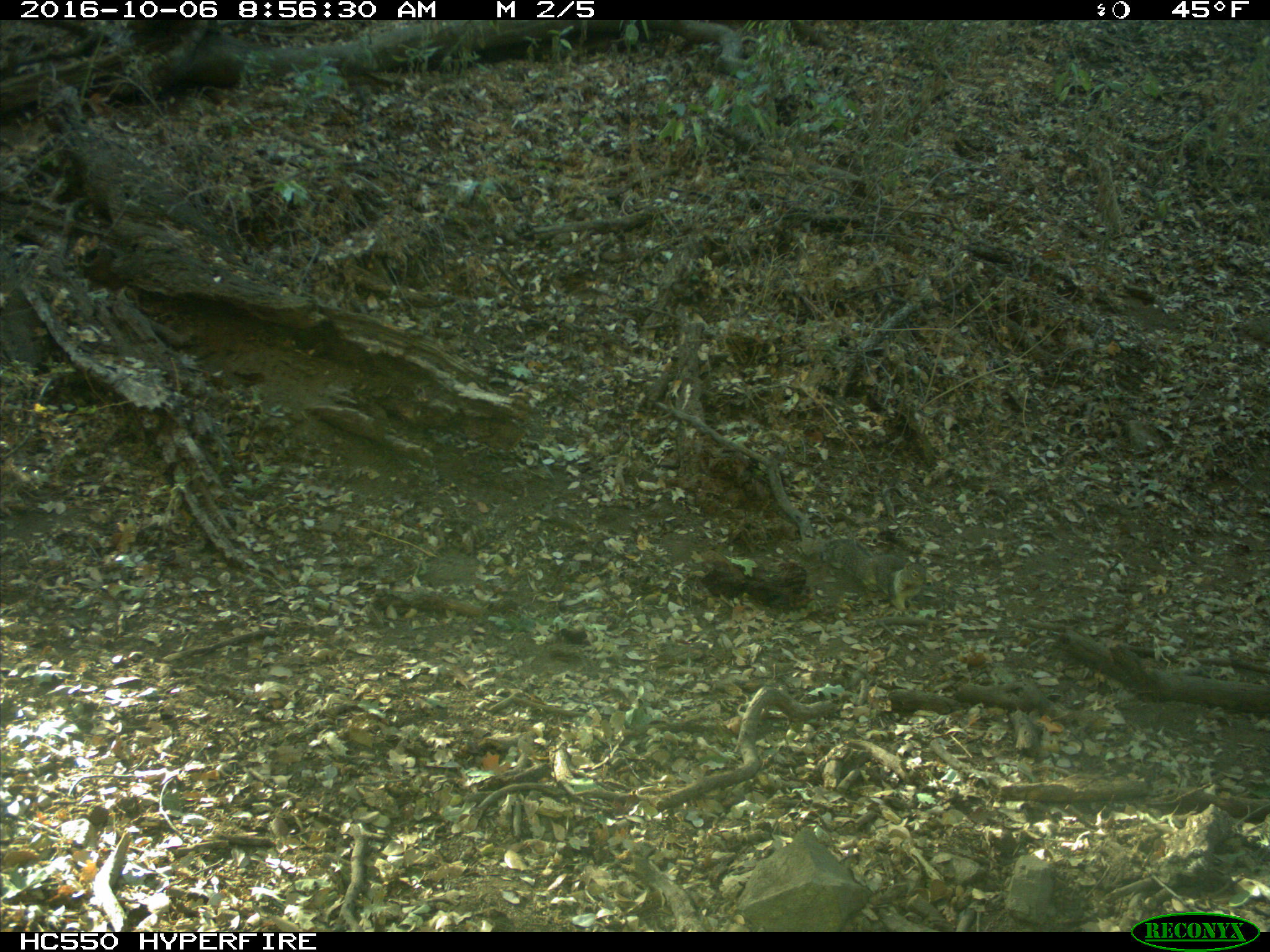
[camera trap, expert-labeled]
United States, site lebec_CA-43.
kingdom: Animalia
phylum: Chordata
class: Mammalia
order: Rodentia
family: Sciuridae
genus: Otospermophilus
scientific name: Otospermophilus beecheyi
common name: california ground squirrel